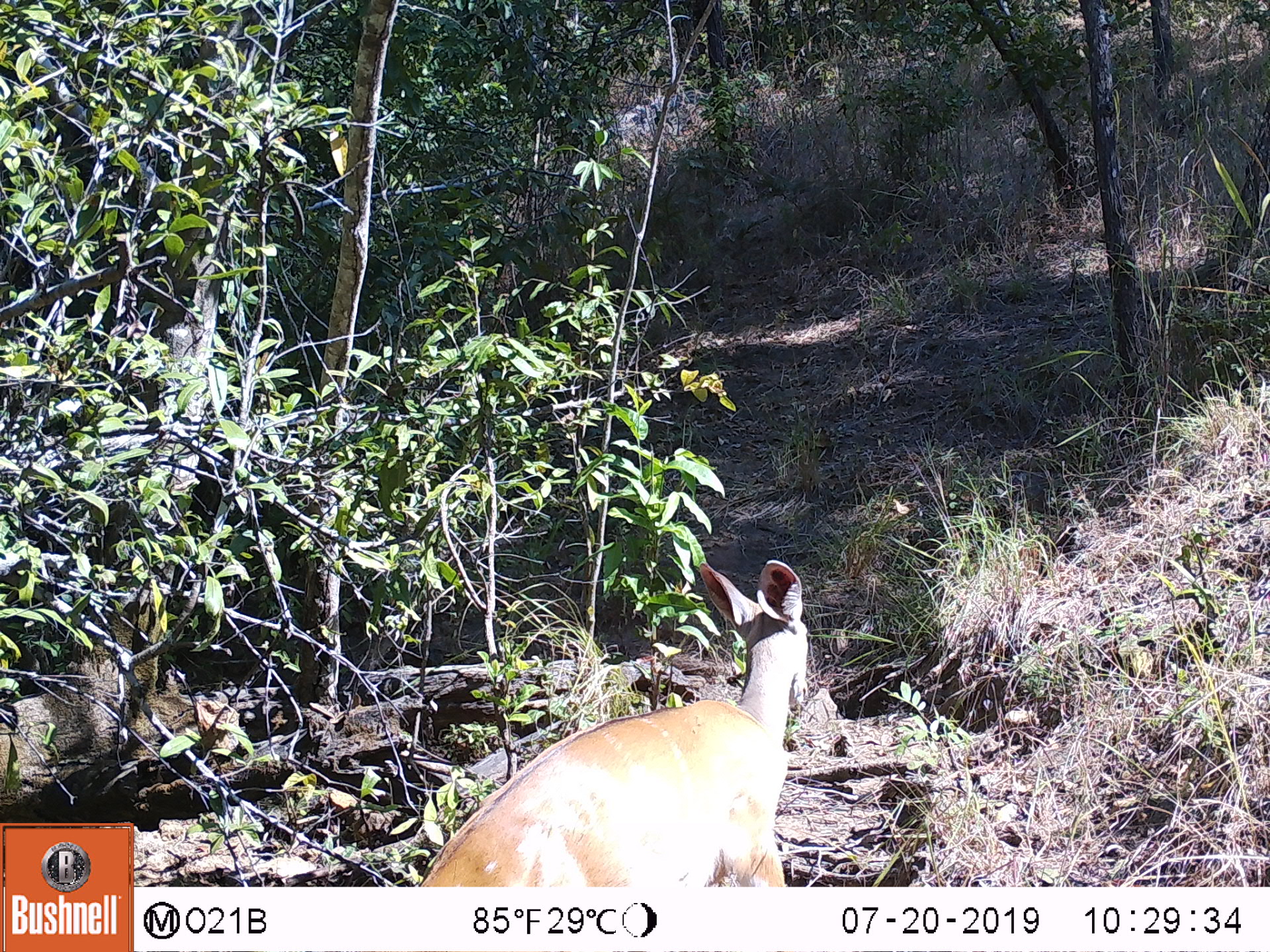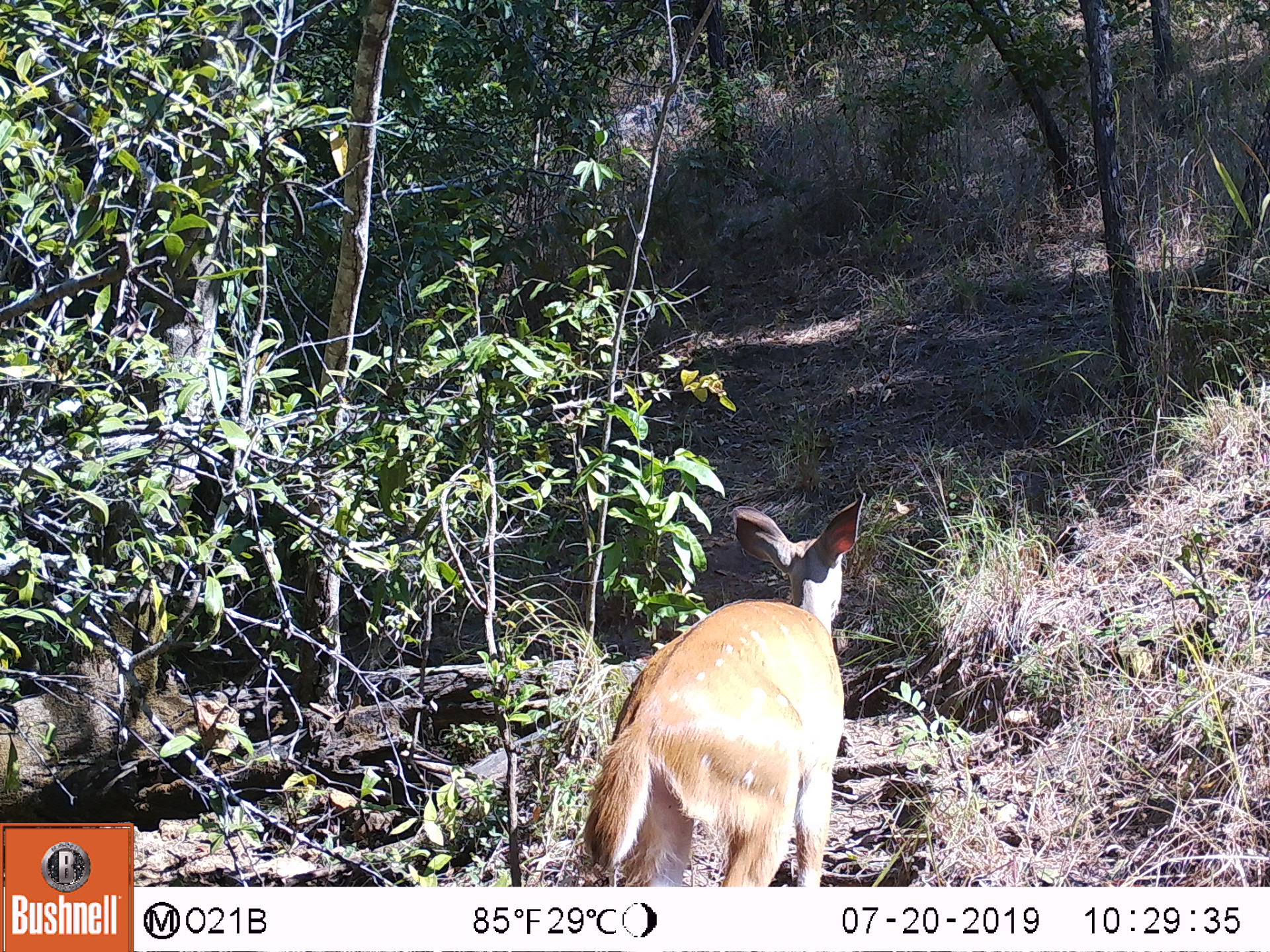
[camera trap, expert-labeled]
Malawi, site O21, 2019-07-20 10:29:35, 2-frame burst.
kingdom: Animalia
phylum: Chordata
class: Mammalia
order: Artiodactyla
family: Bovidae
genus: Tragelaphus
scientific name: Tragelaphus sylvaticus sylvaticus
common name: cape bushbuck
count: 1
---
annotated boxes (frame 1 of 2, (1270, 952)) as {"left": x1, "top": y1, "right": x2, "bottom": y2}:
cape bushbuck: {"left": 410, "top": 550, "right": 826, "bottom": 885}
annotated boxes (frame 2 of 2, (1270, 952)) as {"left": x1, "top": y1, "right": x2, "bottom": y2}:
cape bushbuck: {"left": 572, "top": 485, "right": 876, "bottom": 885}